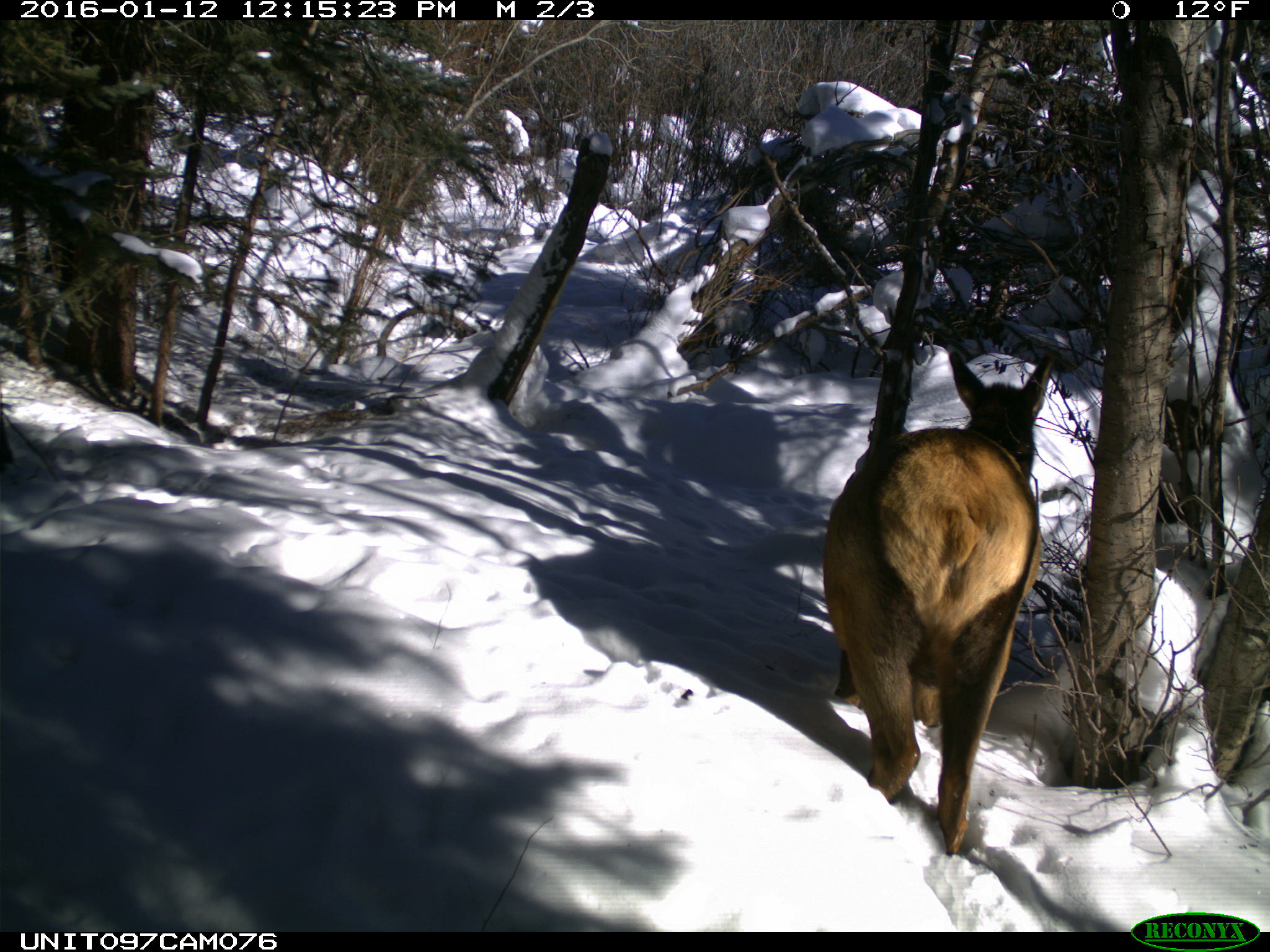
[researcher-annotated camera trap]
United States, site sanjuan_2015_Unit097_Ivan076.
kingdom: Animalia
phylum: Chordata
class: Mammalia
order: Artiodactyla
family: Cervidae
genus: Cervus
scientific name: Cervus elaphus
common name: red deer